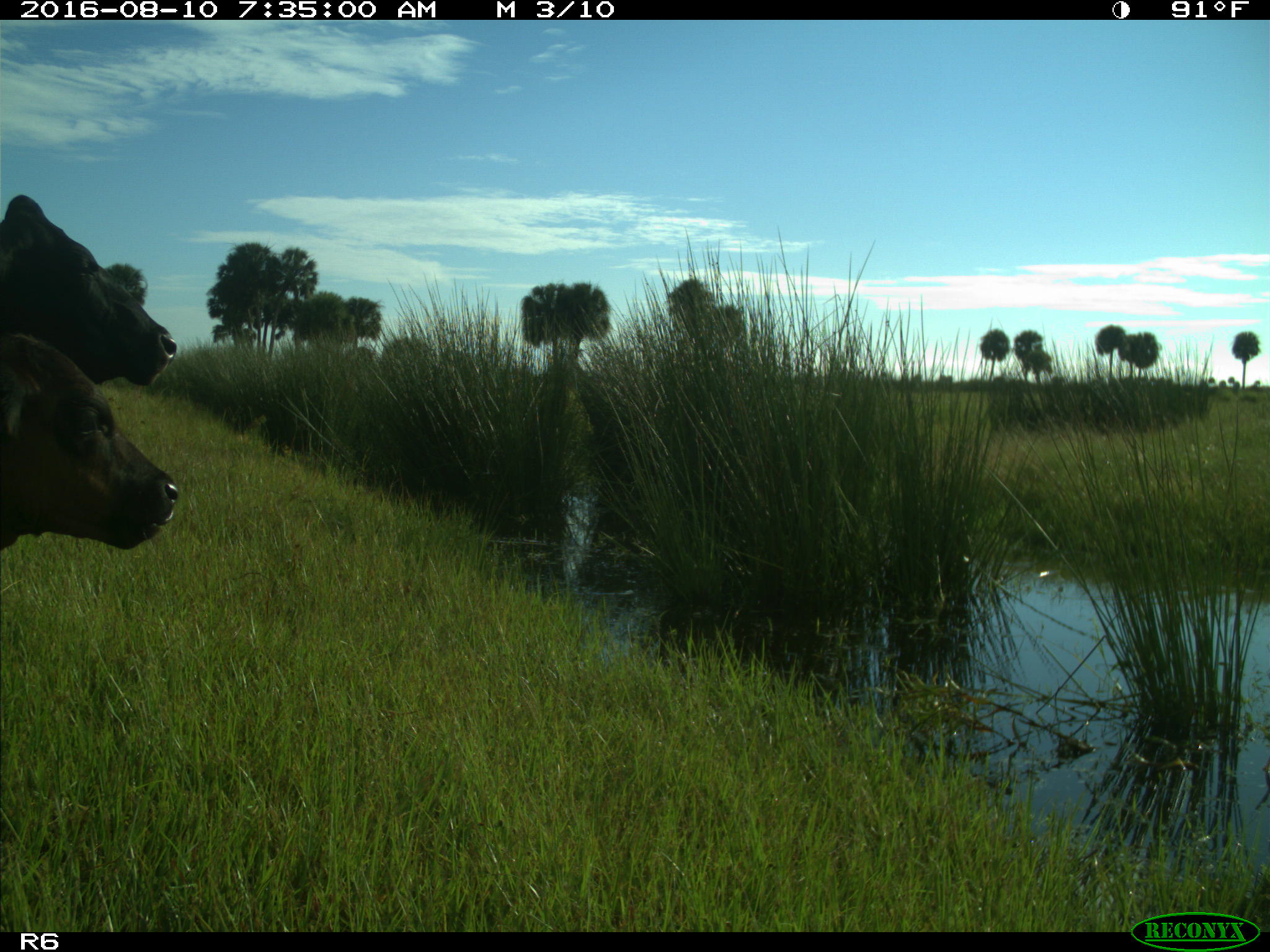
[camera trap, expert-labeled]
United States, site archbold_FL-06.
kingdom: Animalia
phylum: Chordata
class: Mammalia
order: Artiodactyla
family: Bovidae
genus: Bos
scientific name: Bos taurus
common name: domestic cow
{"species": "Bos taurus (domestic cow)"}